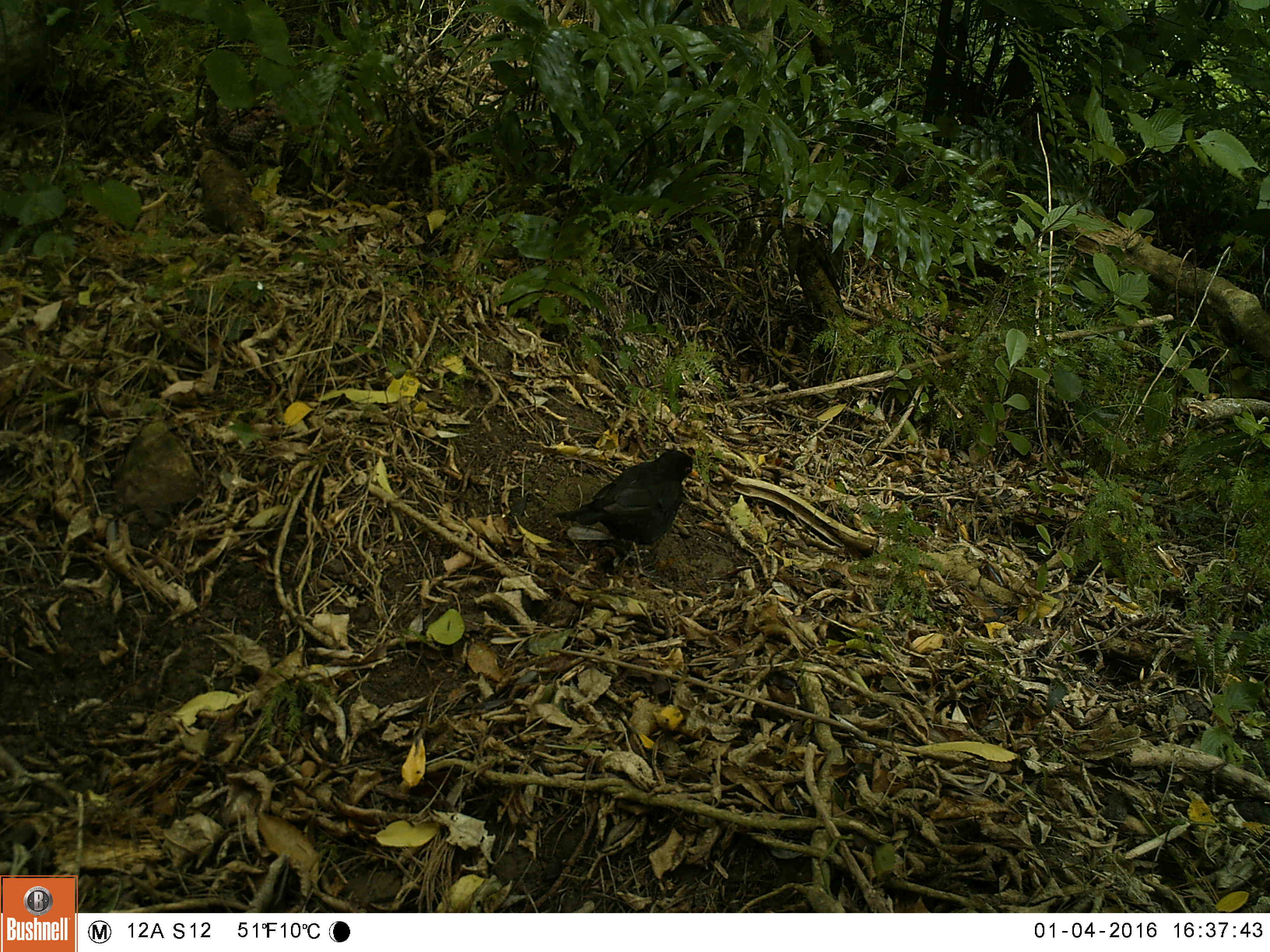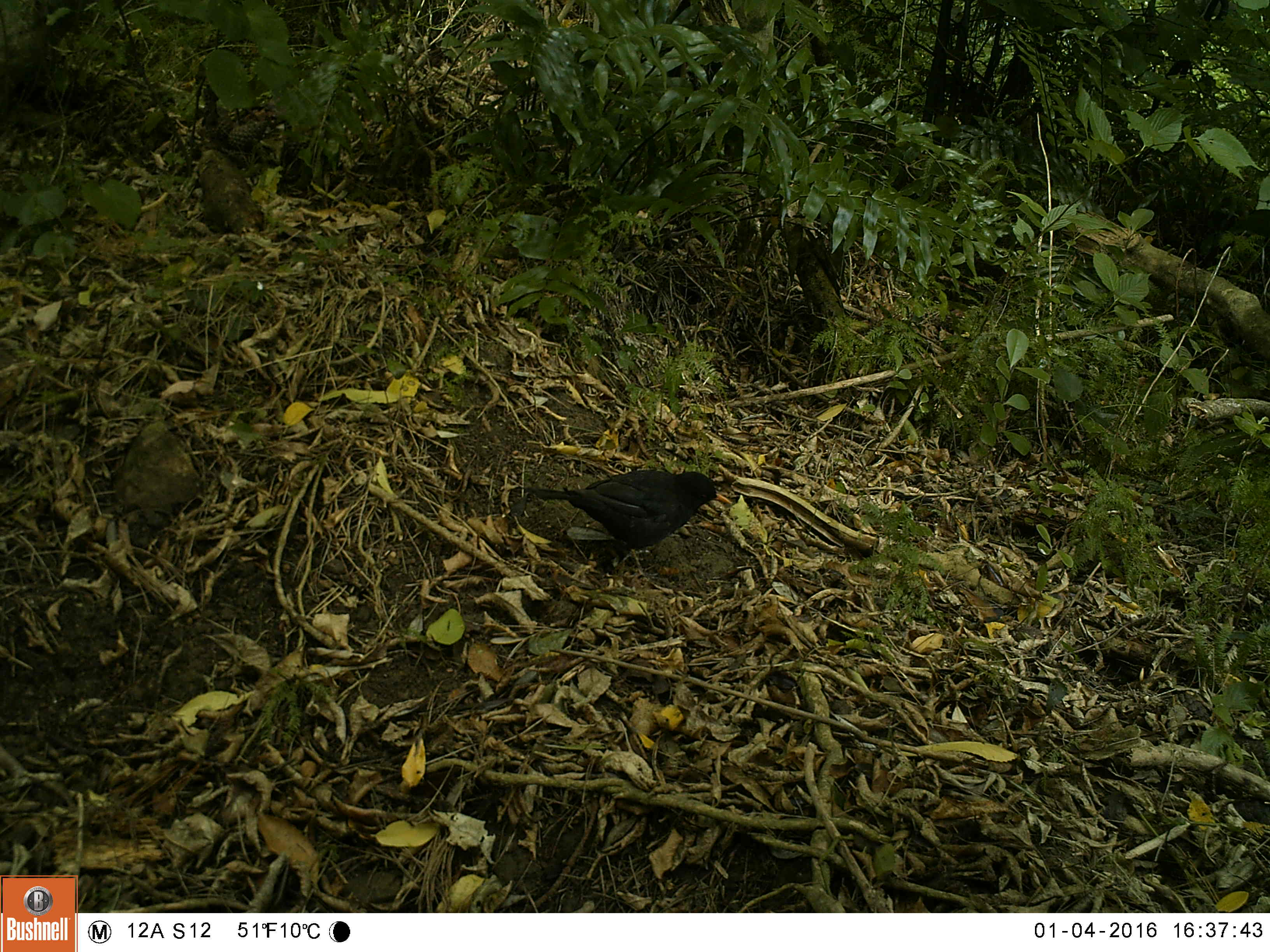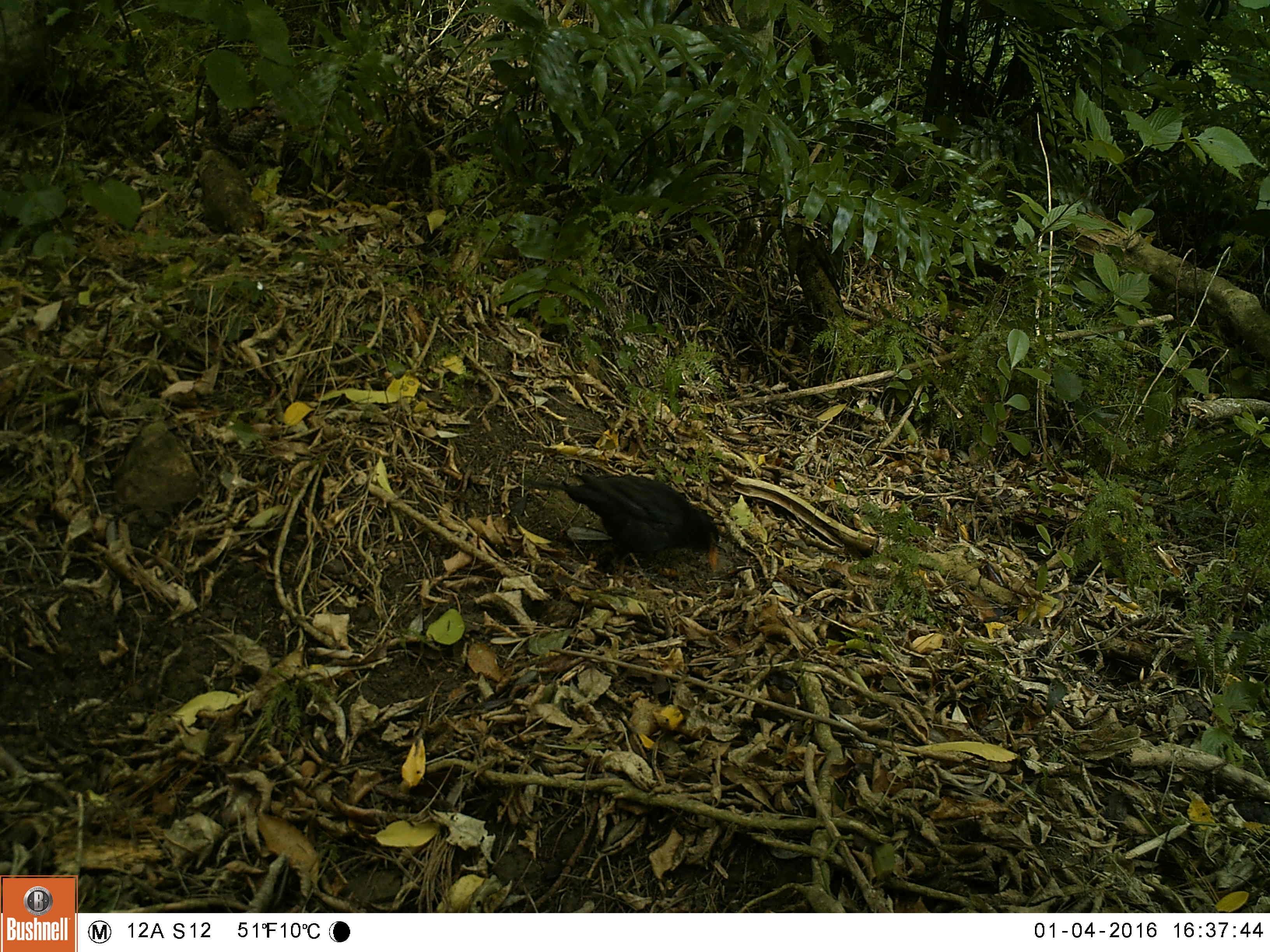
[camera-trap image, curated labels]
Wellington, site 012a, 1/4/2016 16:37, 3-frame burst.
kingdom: Animalia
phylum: Chordata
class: Aves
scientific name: Aves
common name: bird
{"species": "bird (Aves)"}